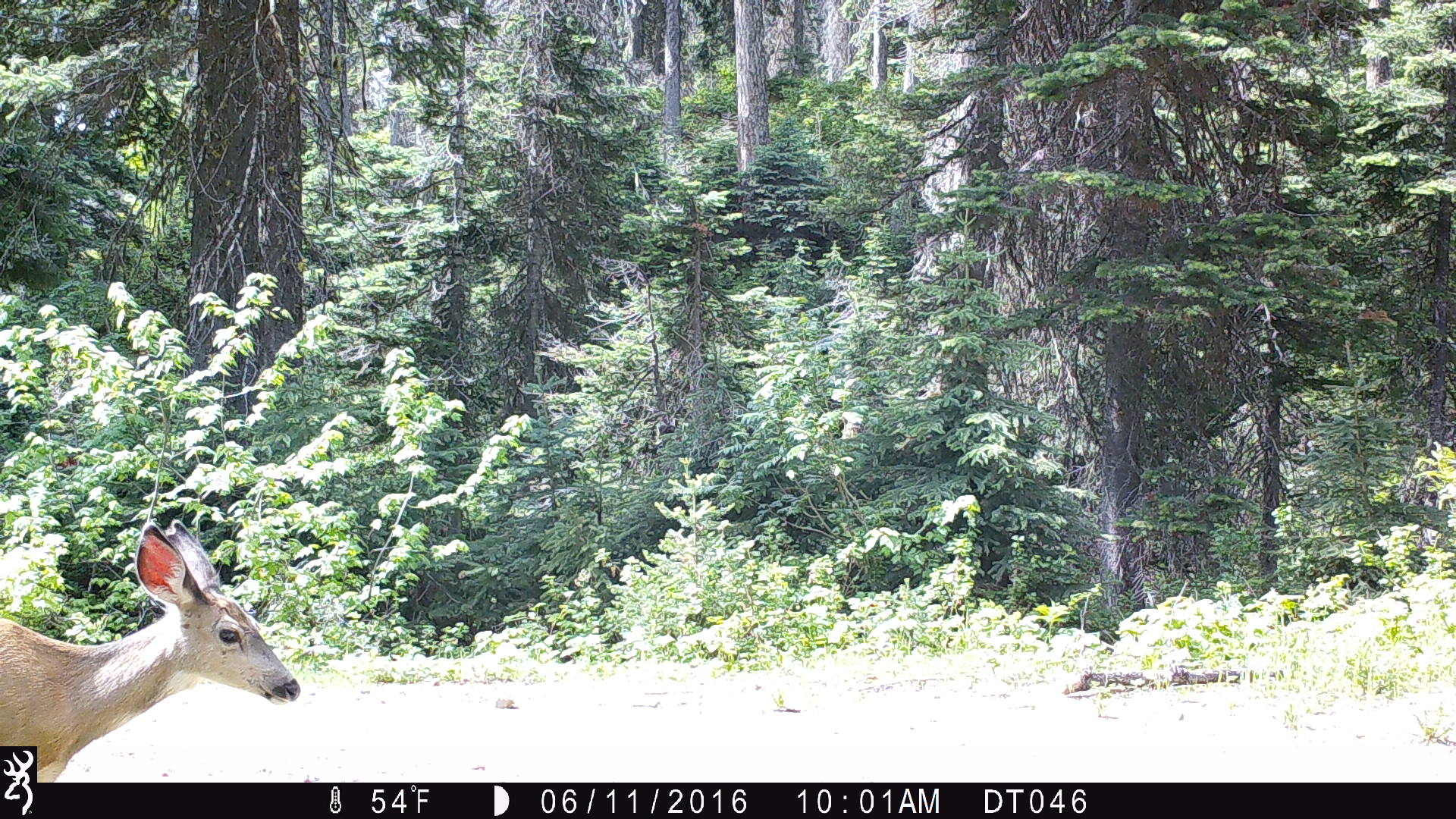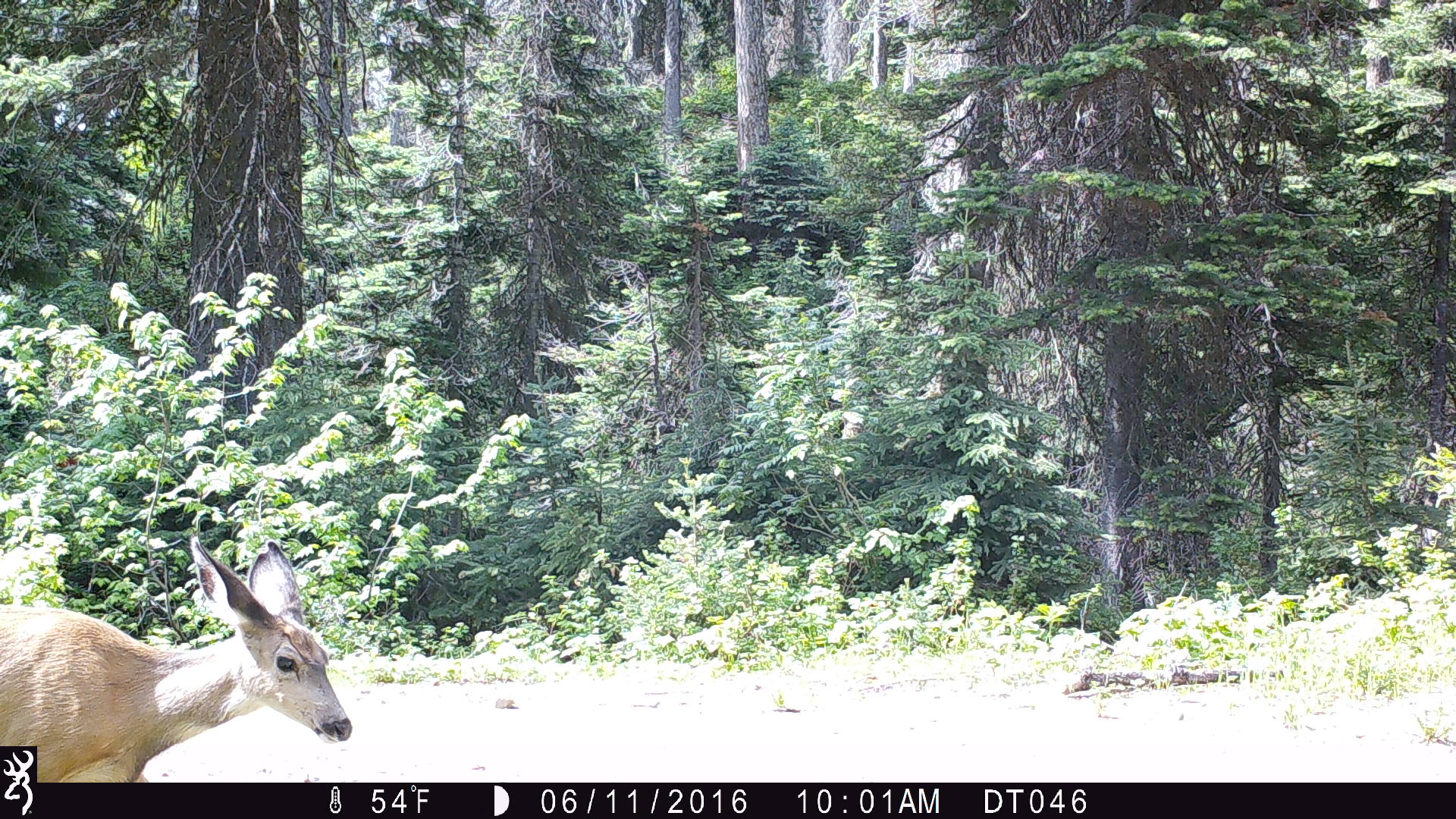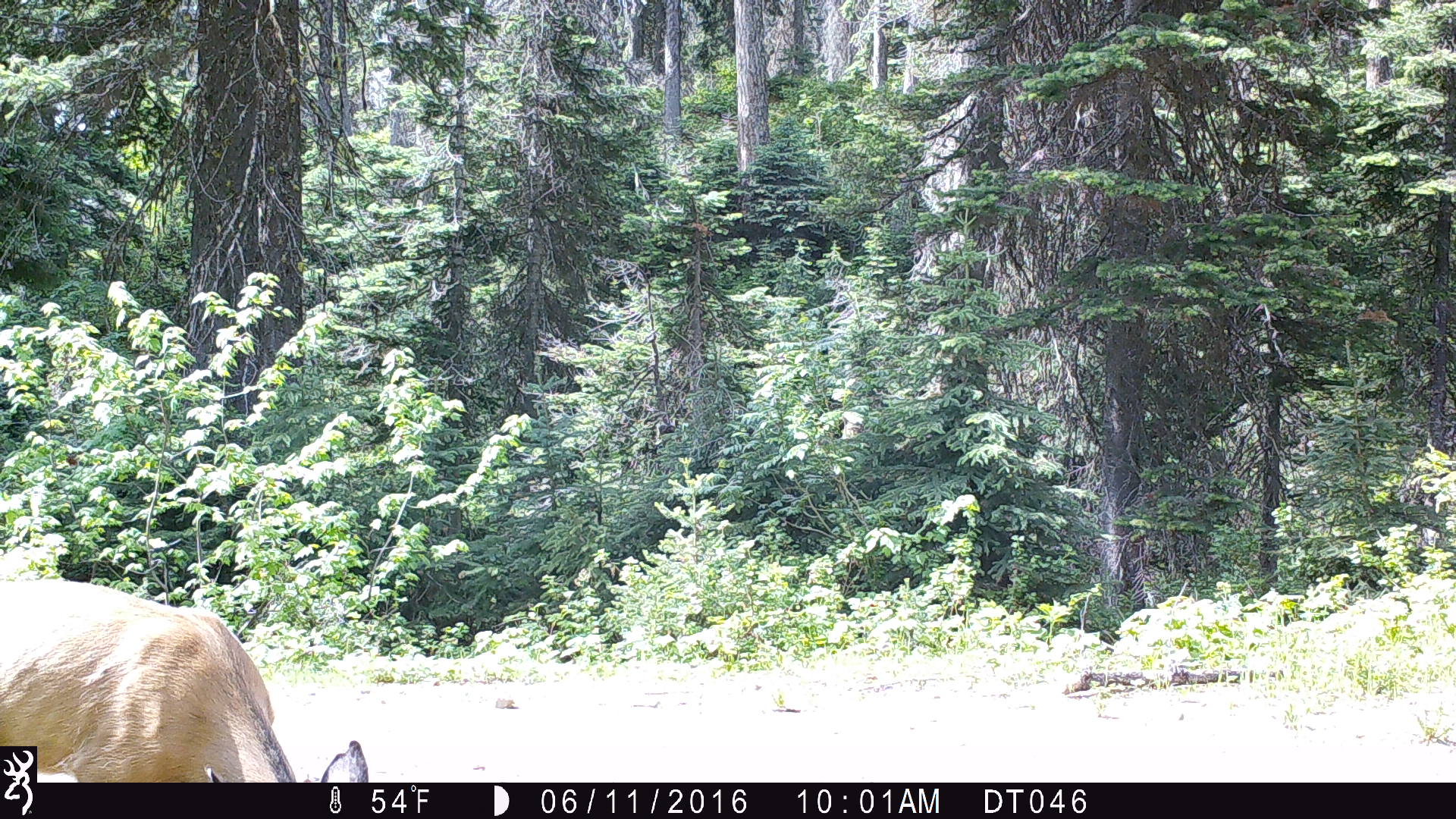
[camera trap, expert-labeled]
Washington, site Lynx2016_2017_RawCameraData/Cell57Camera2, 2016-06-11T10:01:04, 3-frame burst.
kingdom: Animalia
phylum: Chordata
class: Mammalia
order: Artiodactyla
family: Cervidae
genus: Odocoileus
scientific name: Odocoileus hemionus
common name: mule deer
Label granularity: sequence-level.